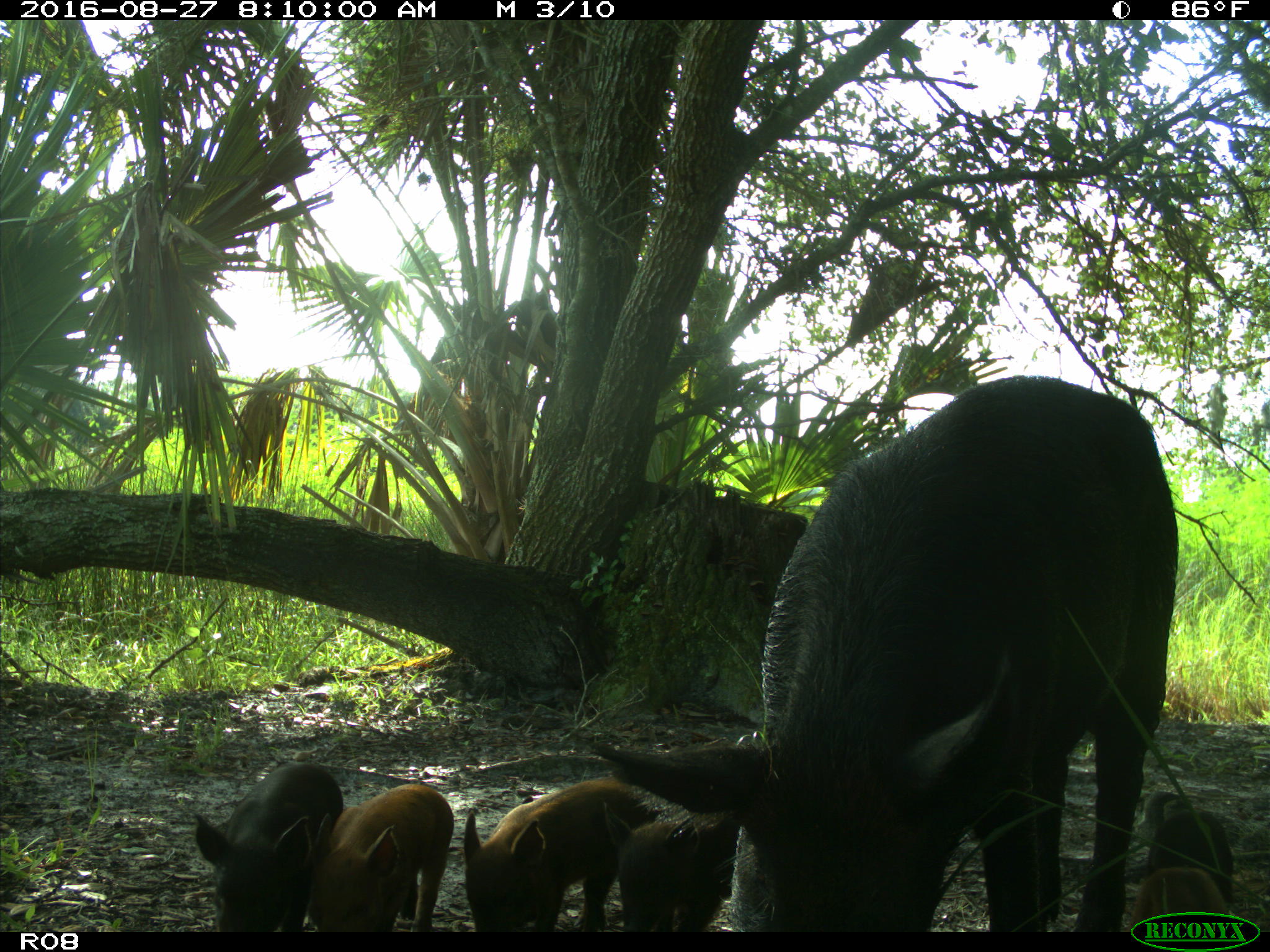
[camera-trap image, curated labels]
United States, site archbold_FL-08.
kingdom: Animalia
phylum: Chordata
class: Mammalia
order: Artiodactyla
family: Suidae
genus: Sus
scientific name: Sus scrofa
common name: wild boar